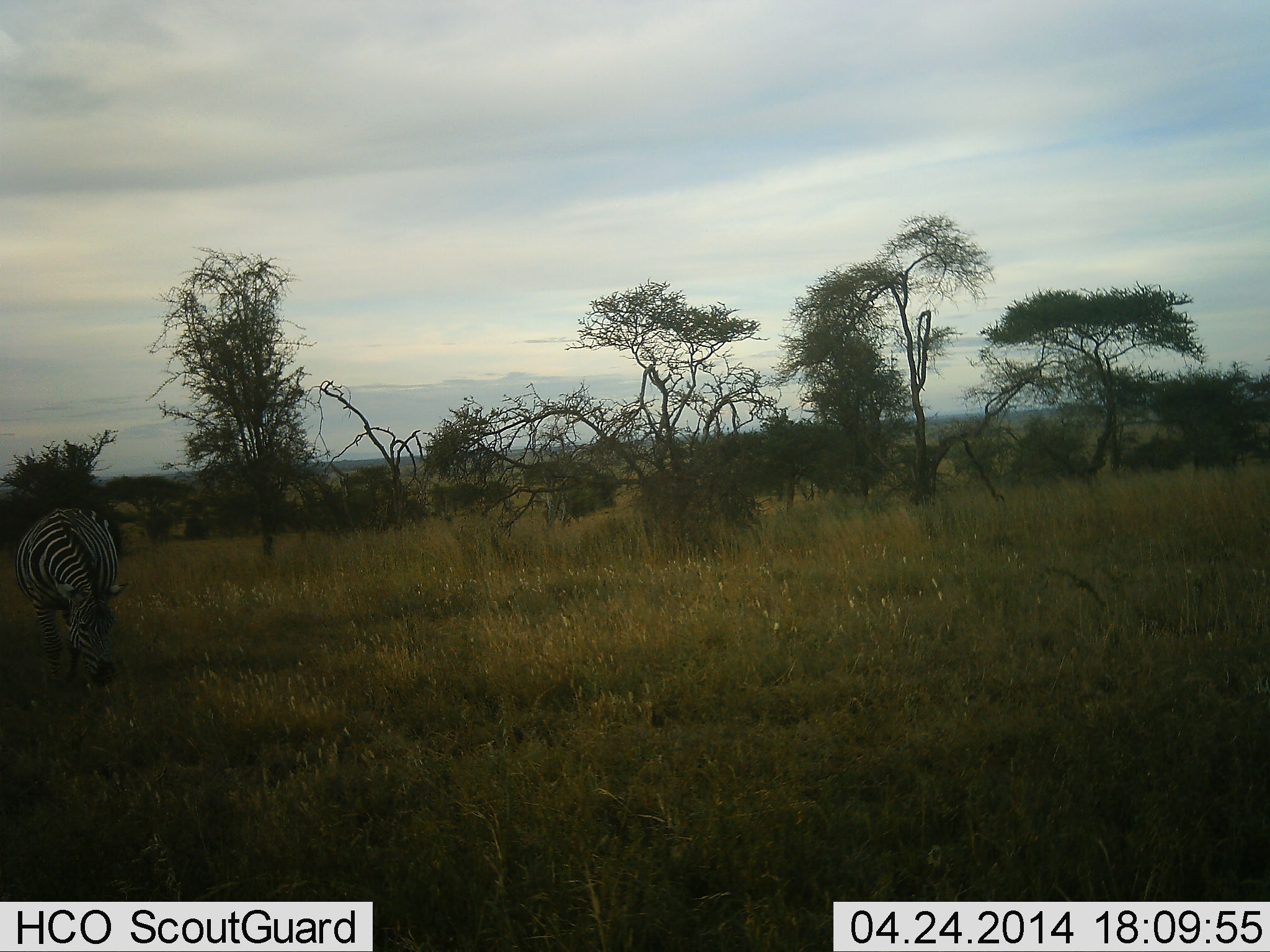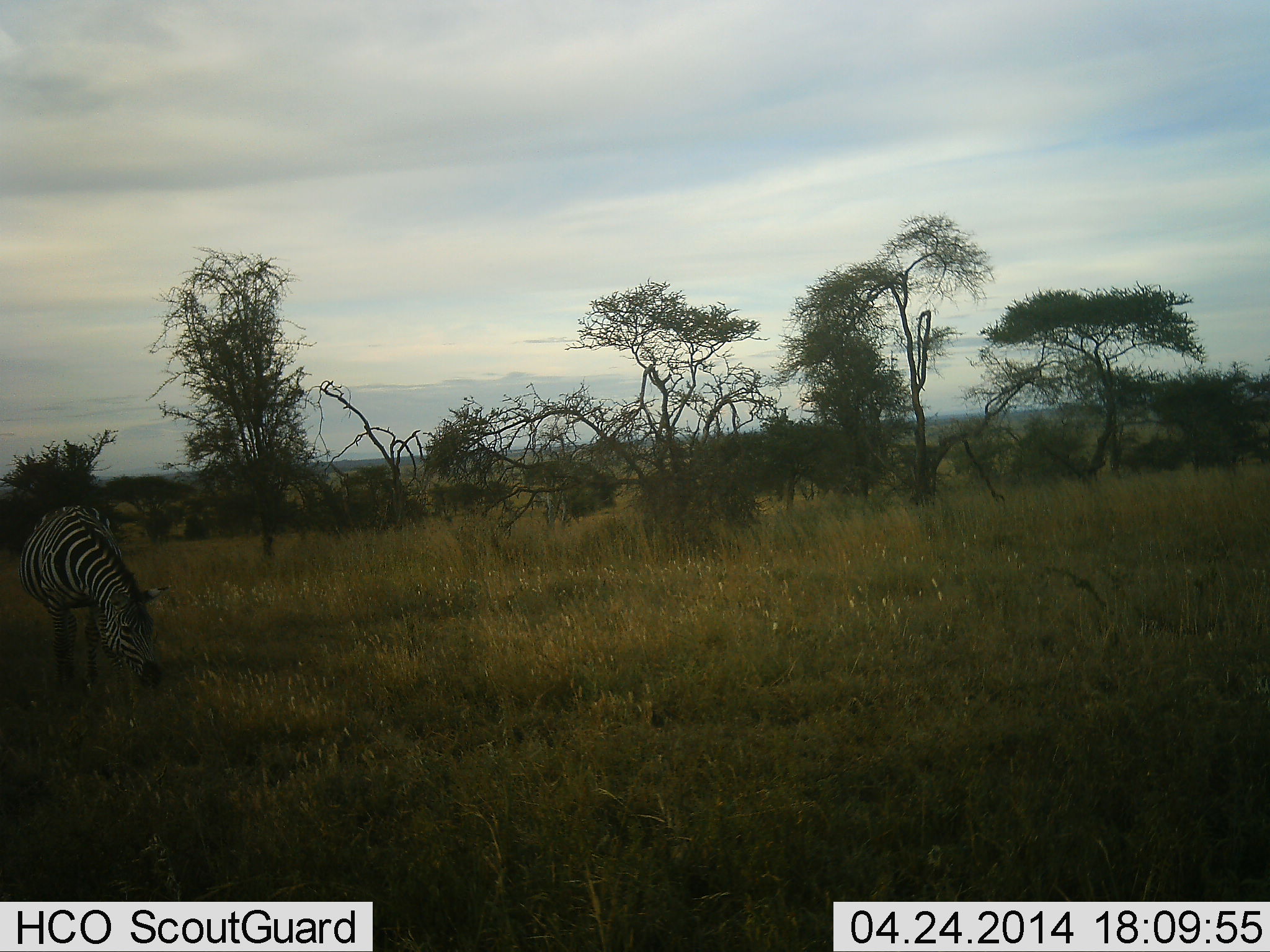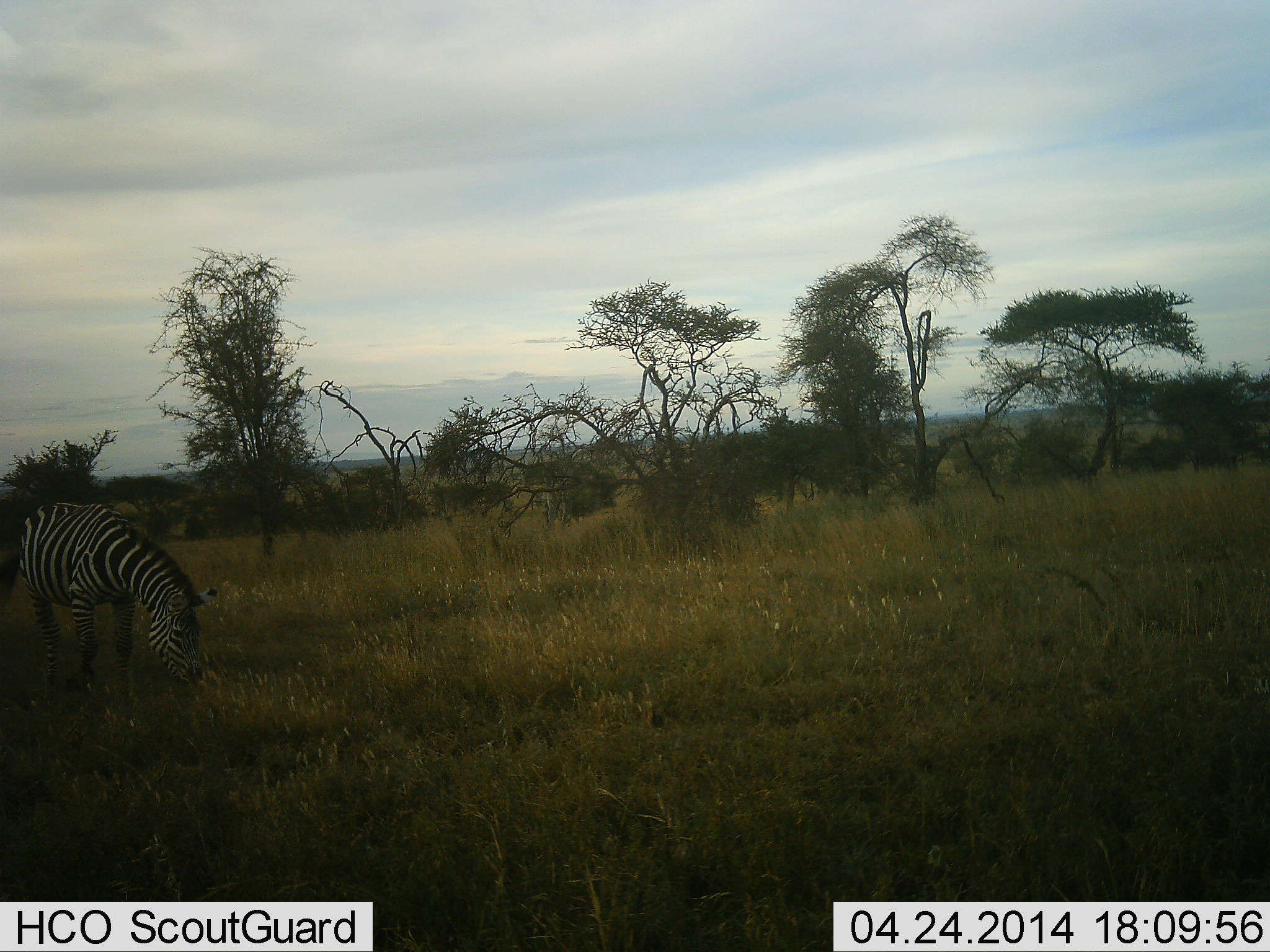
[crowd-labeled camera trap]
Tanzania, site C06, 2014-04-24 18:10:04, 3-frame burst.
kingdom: Animalia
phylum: Chordata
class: Mammalia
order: Perissodactyla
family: Equidae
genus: Equus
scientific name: Equus quagga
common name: plains zebra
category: zebra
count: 1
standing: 10%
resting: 0%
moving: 10%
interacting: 0%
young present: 0%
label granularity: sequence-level